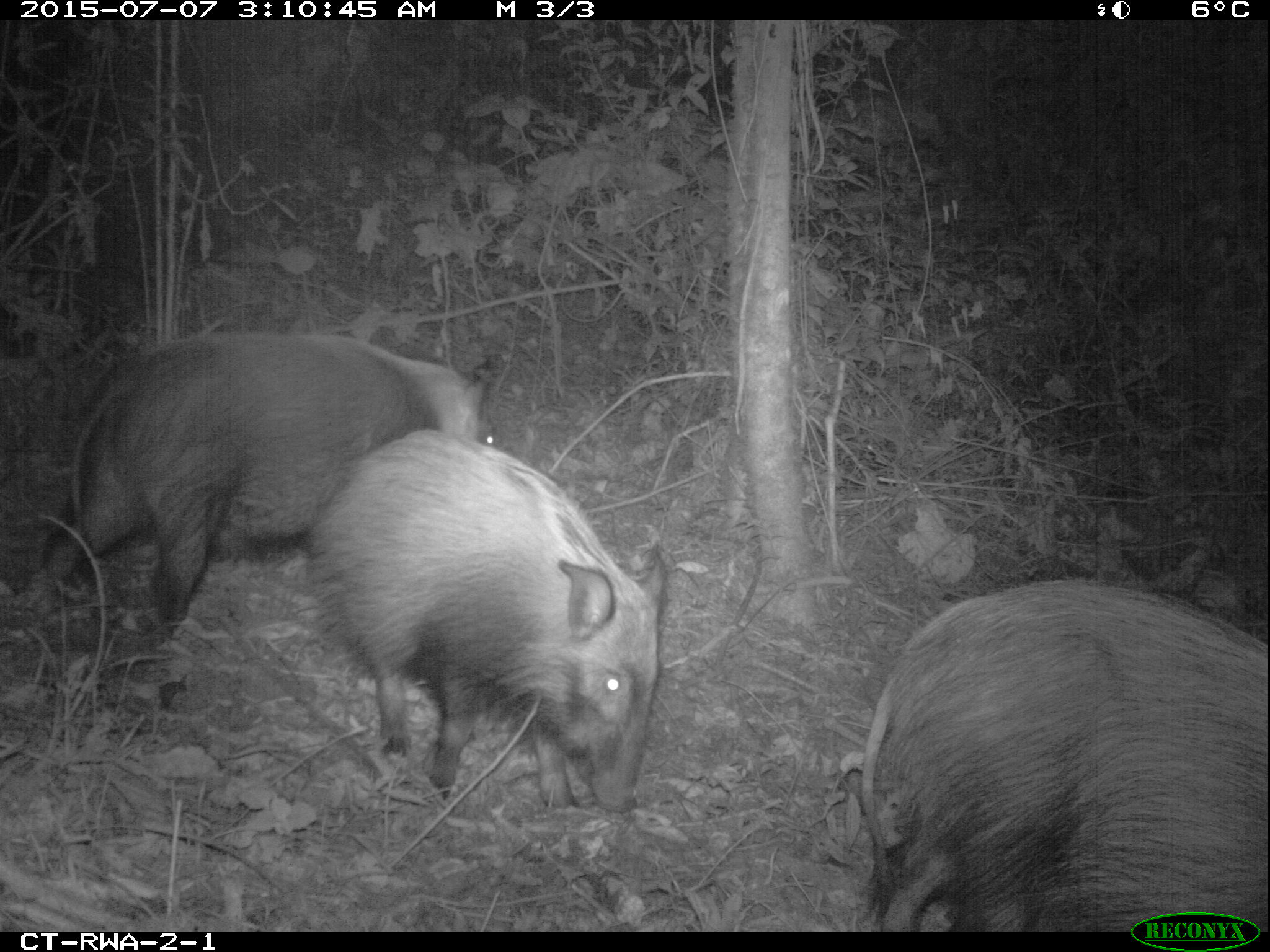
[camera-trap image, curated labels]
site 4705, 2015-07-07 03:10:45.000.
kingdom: Animalia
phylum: Chordata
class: Mammalia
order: Artiodactyla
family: Suidae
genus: Potamochoerus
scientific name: Potamochoerus larvatus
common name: bushpig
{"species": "Potamochoerus larvatus (bushpig)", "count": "3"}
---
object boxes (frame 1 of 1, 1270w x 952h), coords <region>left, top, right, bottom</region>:
potamochoerus larvatus: <region>21, 330, 492, 638</region>; <region>861, 577, 1266, 932</region>; <region>310, 428, 669, 813</region>